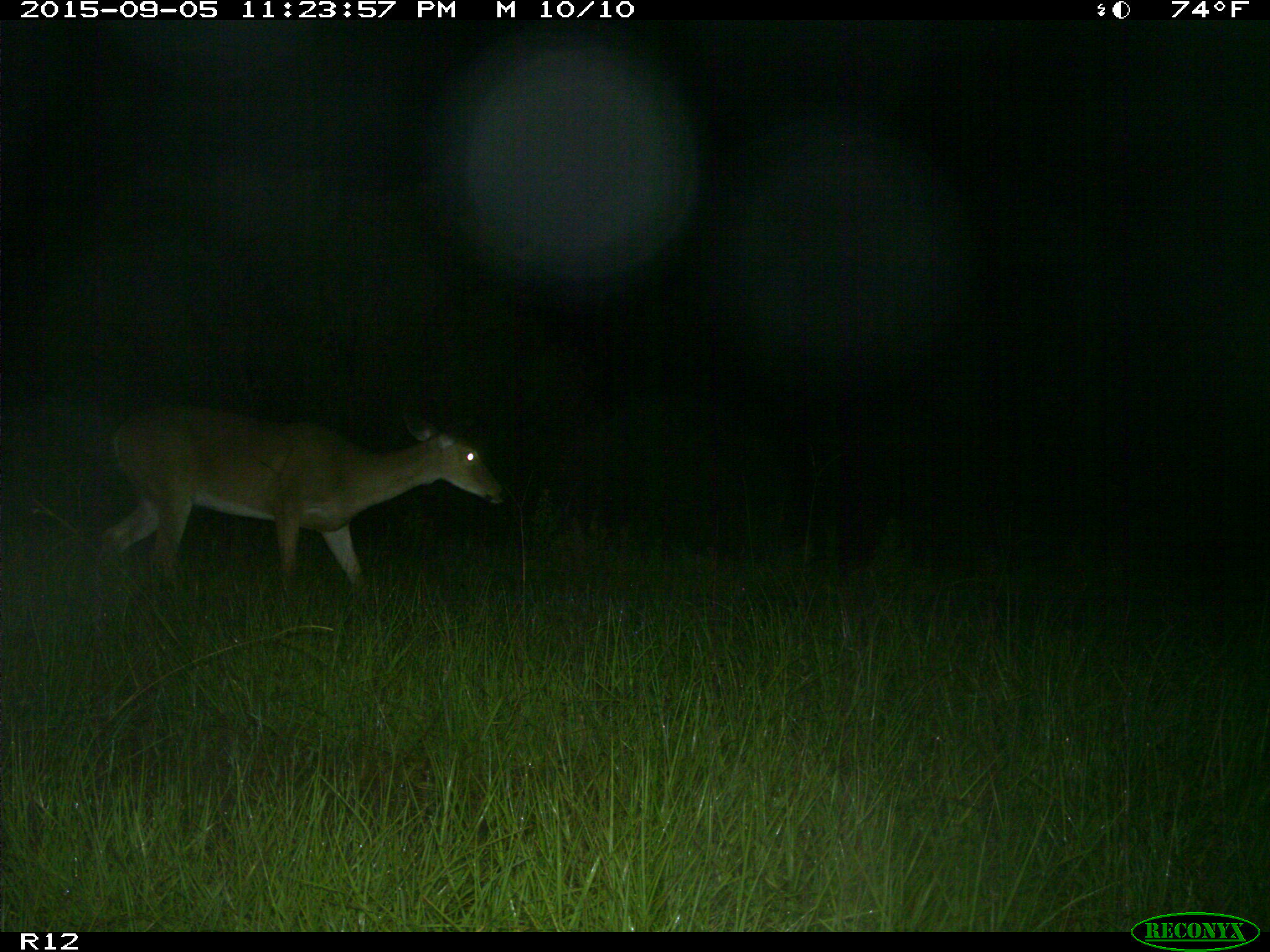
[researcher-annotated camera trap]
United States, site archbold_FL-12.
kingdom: Animalia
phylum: Chordata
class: Mammalia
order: Artiodactyla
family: Cervidae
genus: Odocoileus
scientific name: Odocoileus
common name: deer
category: unidentified deer